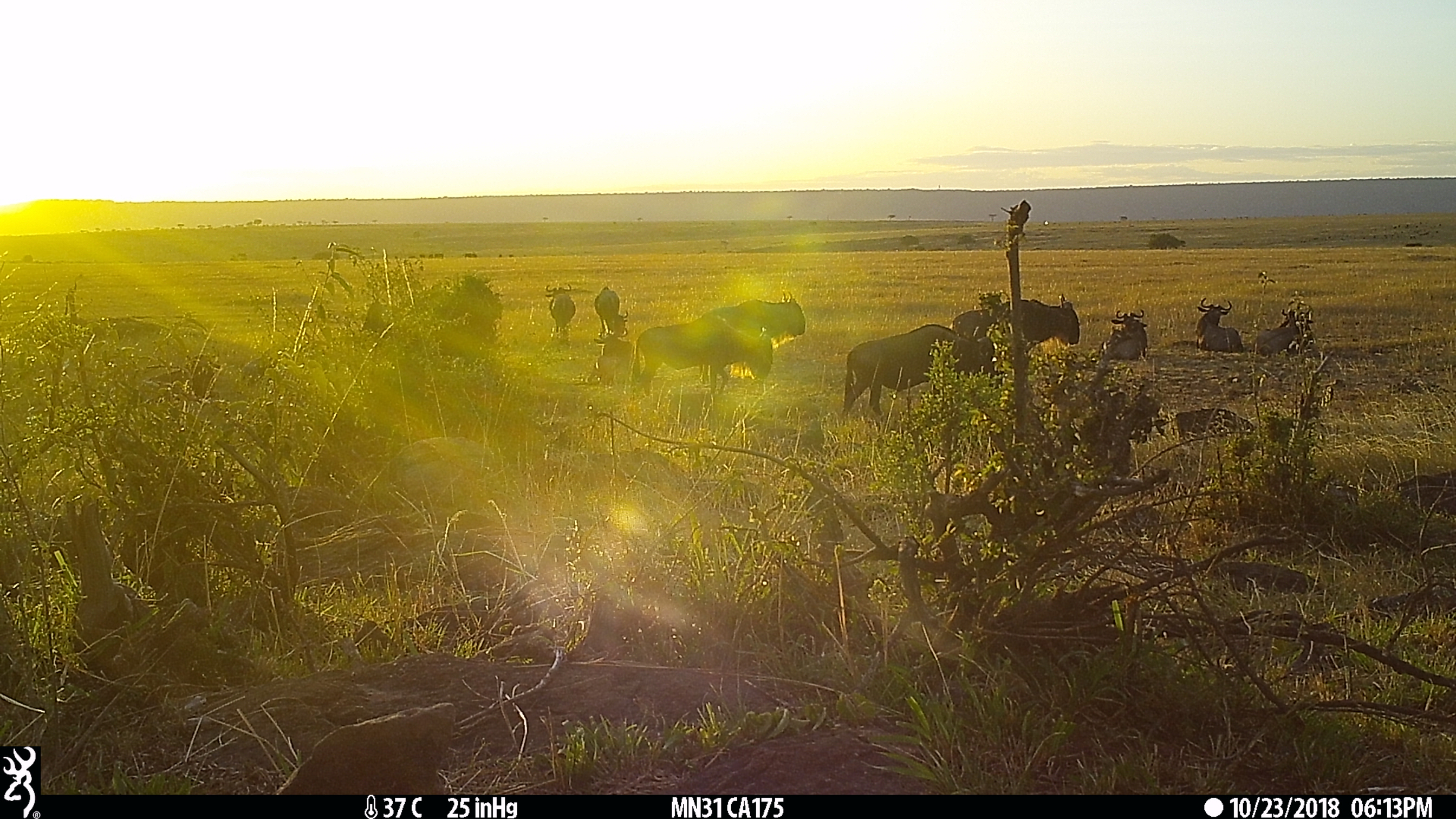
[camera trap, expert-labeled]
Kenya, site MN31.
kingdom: Animalia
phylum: Chordata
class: Mammalia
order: Artiodactyla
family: Bovidae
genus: Connochaetes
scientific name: Connochaetes taurinus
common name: blue wildebeest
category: wildebeest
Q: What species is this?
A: Wildebeest (blue wildebeest) (Connochaetes taurinus).